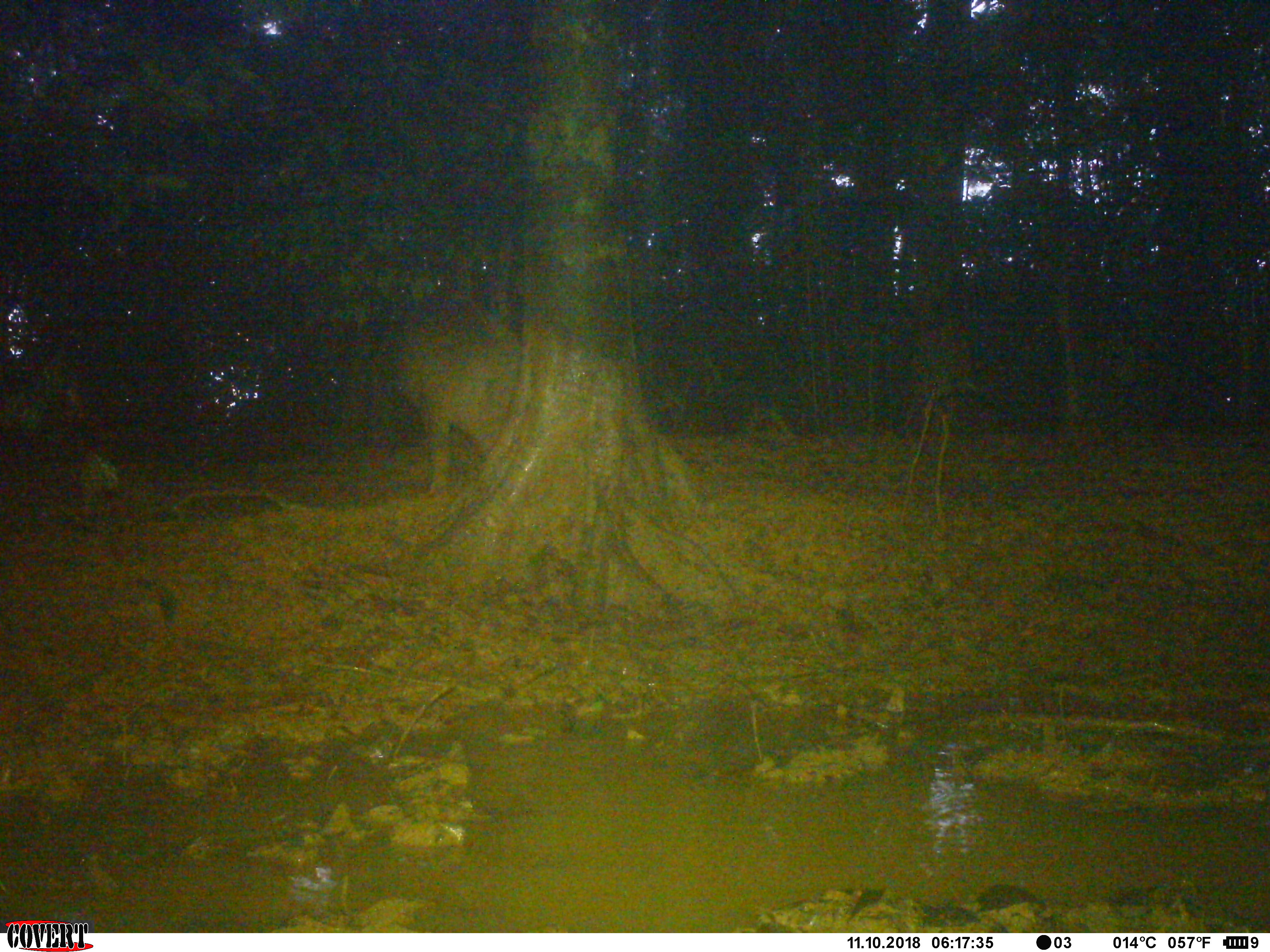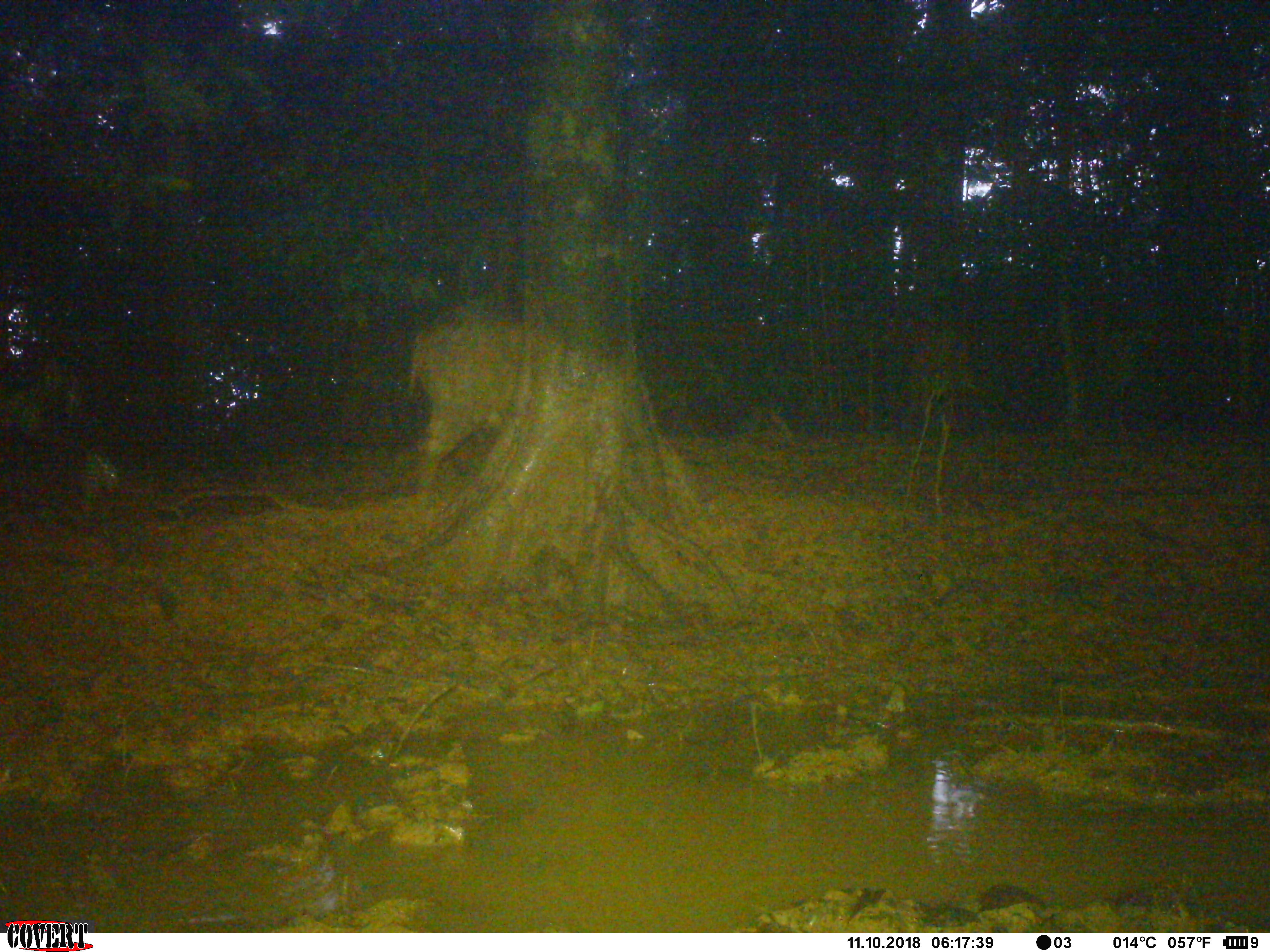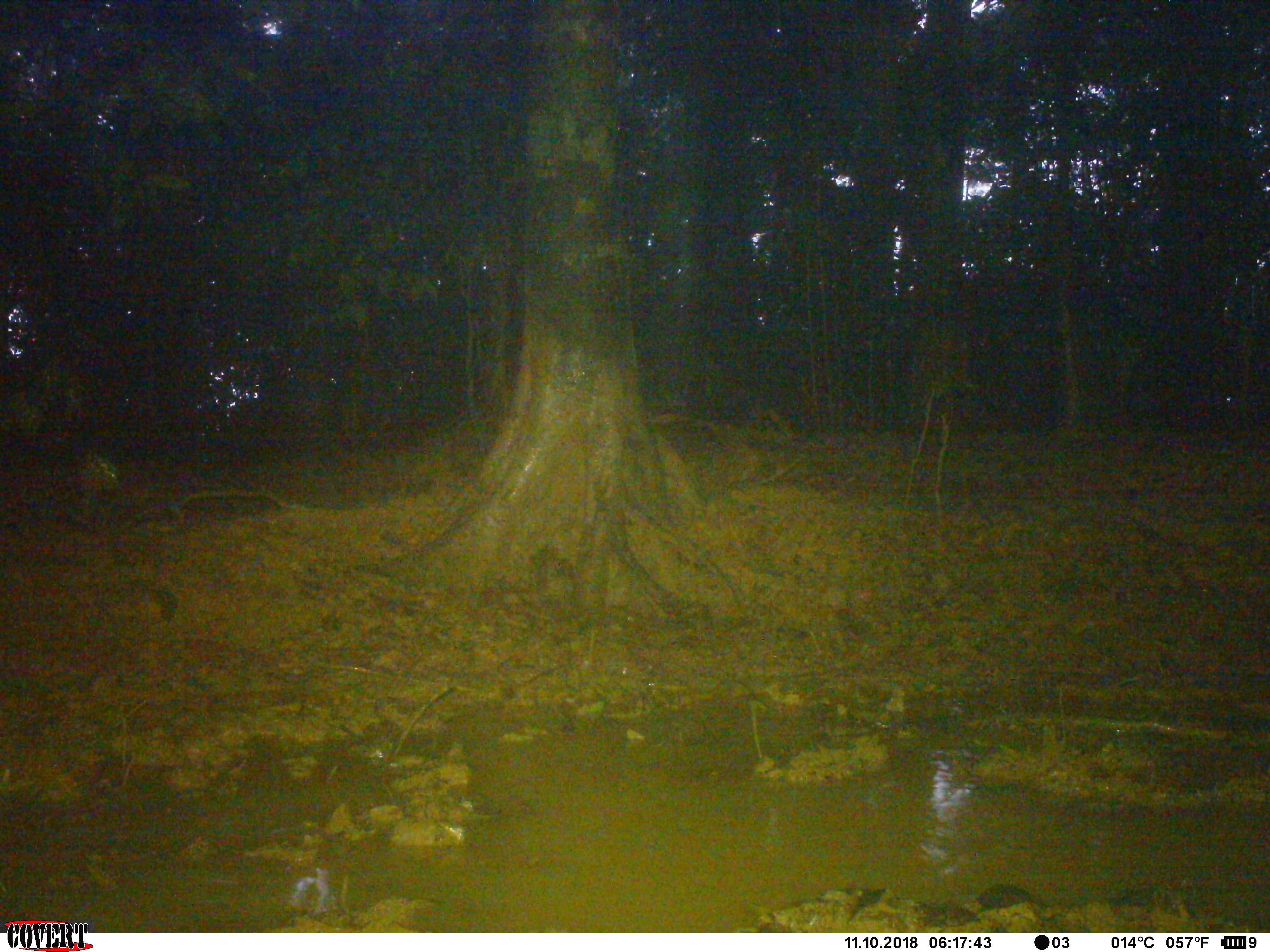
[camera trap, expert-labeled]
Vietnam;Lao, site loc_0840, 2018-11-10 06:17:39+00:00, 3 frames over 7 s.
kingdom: Animalia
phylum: Chordata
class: Mammalia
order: Artiodactyla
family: Suidae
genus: Sus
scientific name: Sus scrofa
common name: eurasian wild pig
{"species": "eurasian wild pig (Sus scrofa)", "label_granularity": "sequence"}